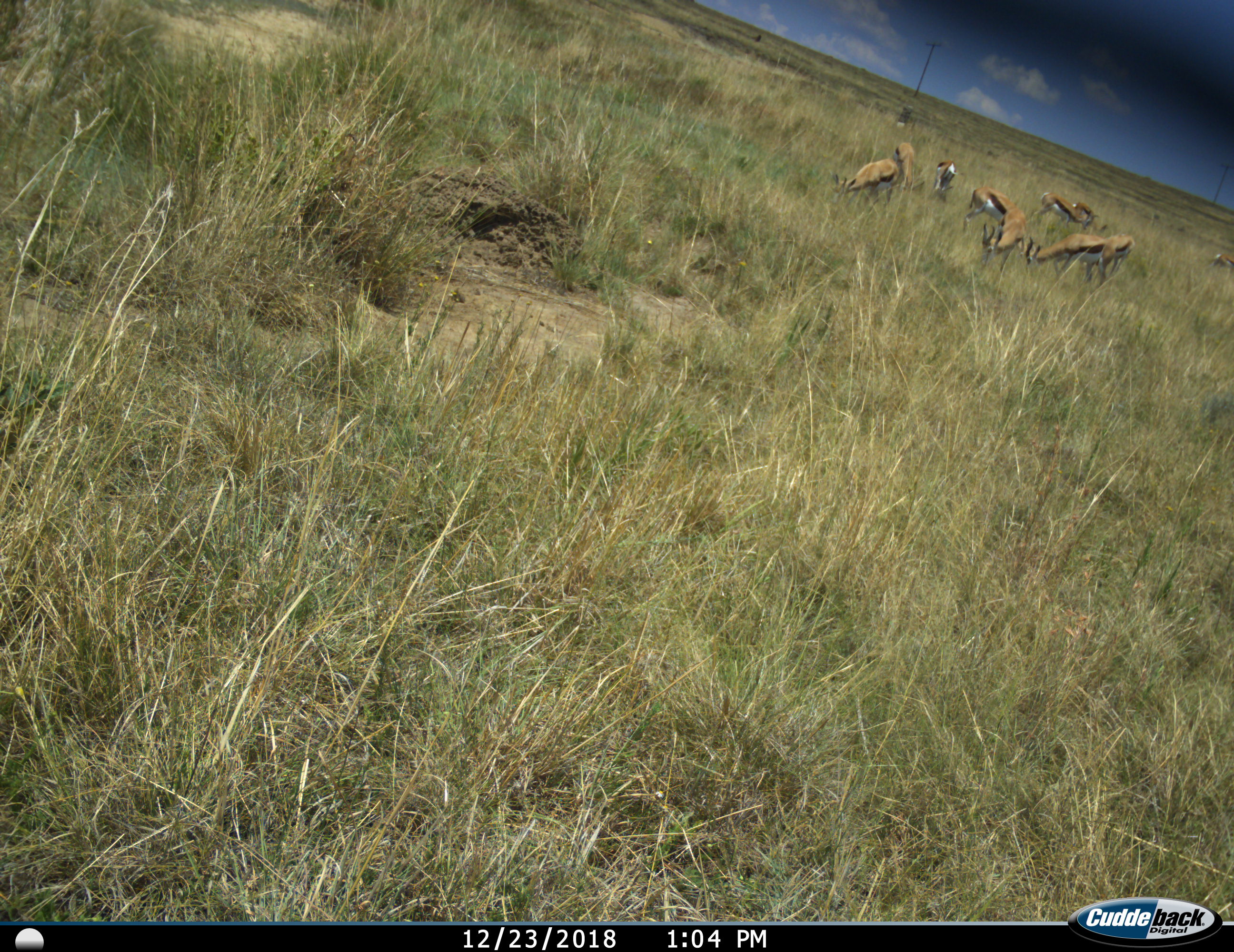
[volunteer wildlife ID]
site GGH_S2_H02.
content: unidentified animal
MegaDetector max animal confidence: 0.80